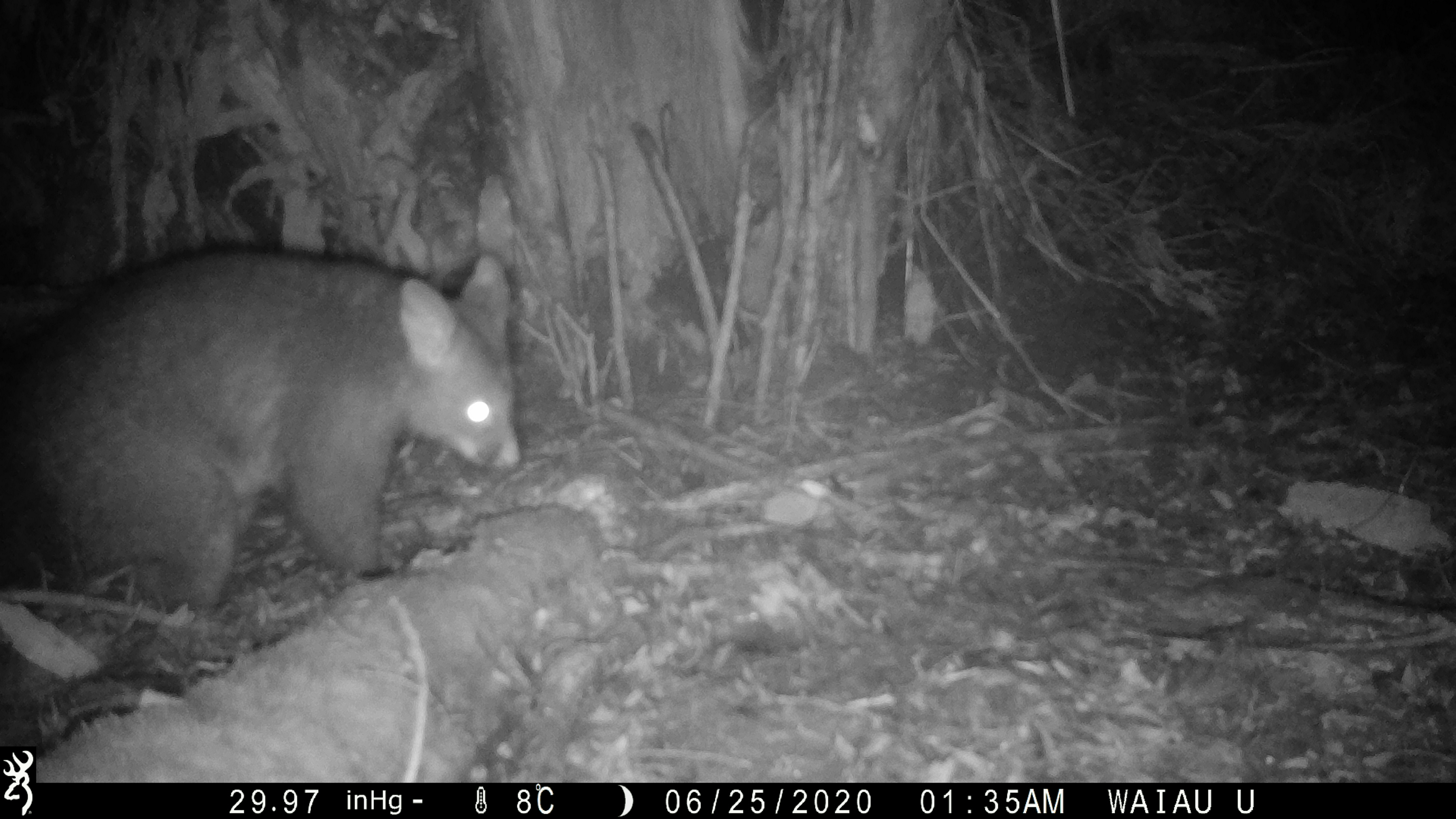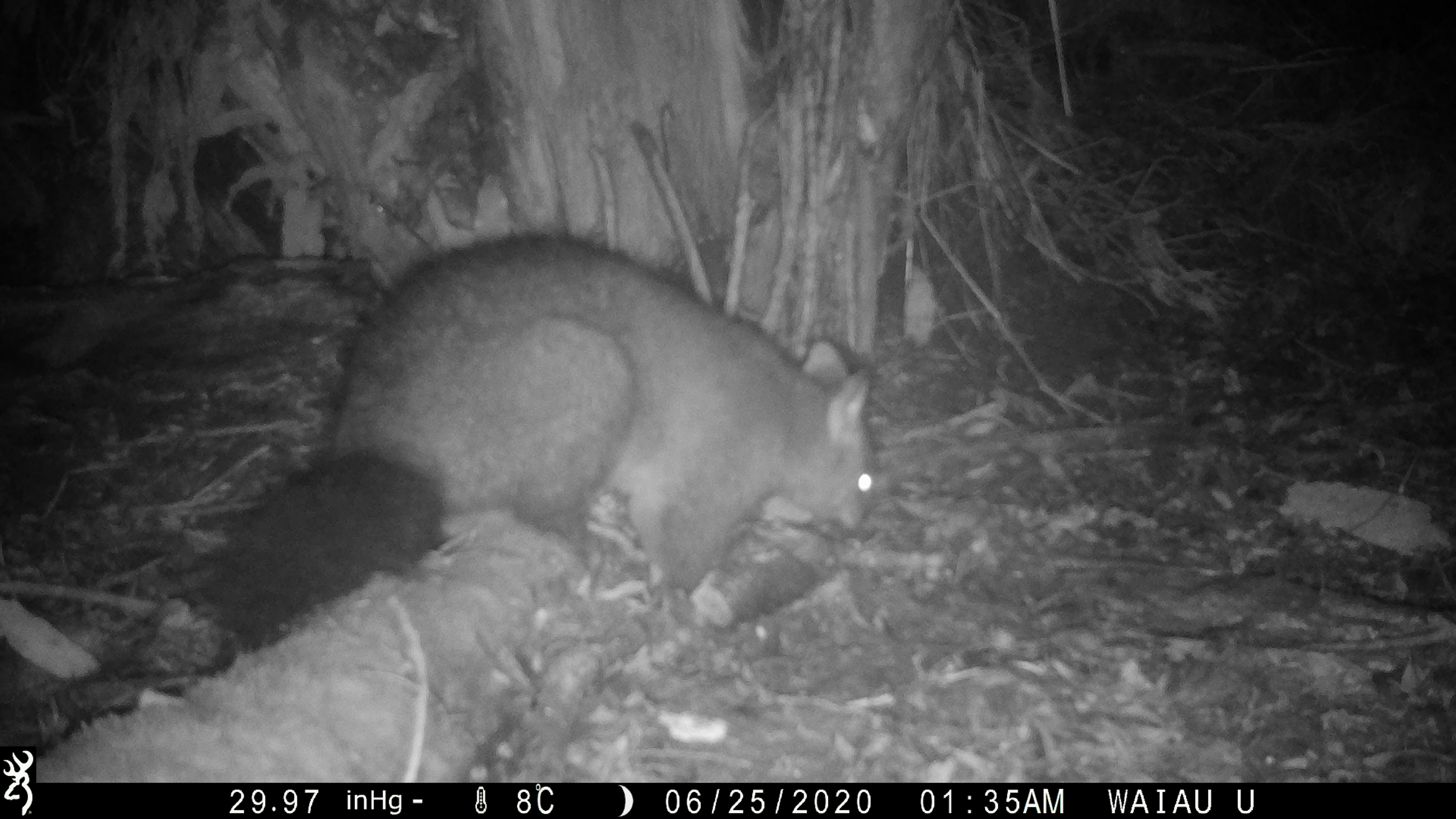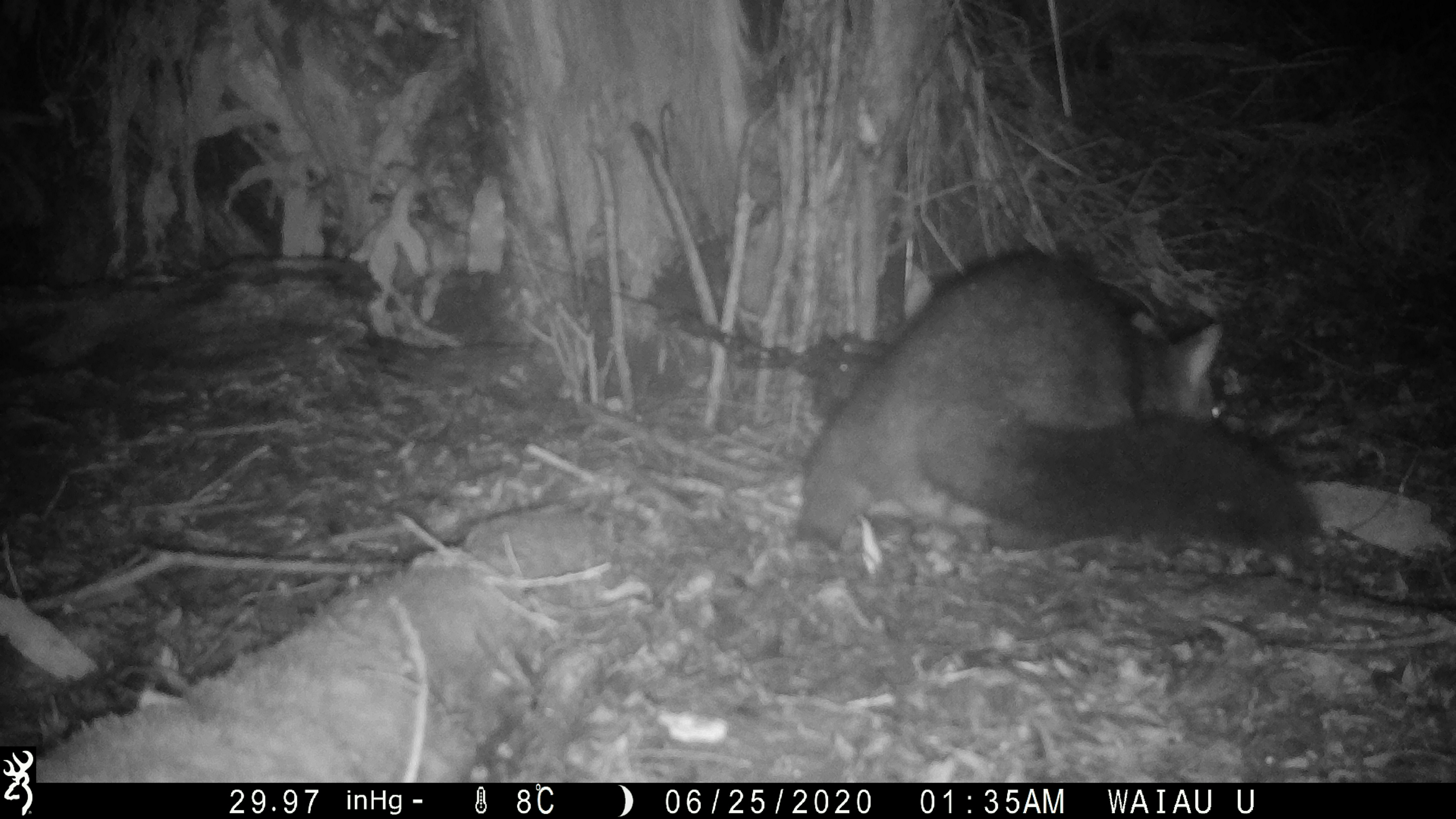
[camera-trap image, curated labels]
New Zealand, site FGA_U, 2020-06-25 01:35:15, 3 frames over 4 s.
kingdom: Animalia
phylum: Chordata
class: Mammalia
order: Diprotodontia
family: Phalangeridae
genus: Trichosurus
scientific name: Trichosurus vulpecula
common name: common brushtail possum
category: possum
Possum (common brushtail possum) (Trichosurus vulpecula).